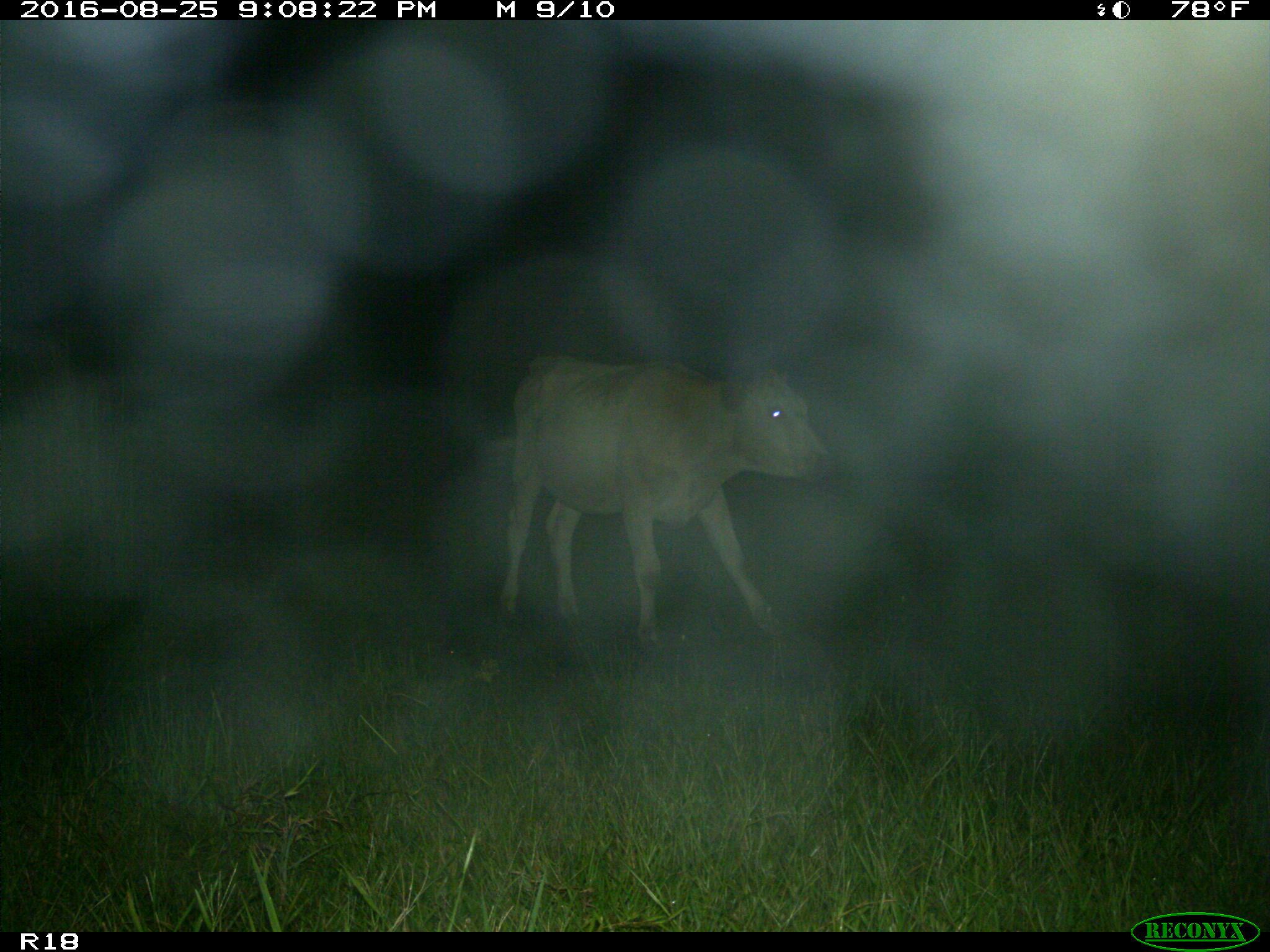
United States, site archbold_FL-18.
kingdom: Animalia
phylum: Chordata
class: Mammalia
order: Artiodactyla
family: Bovidae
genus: Bos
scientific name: Bos taurus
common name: domestic cow